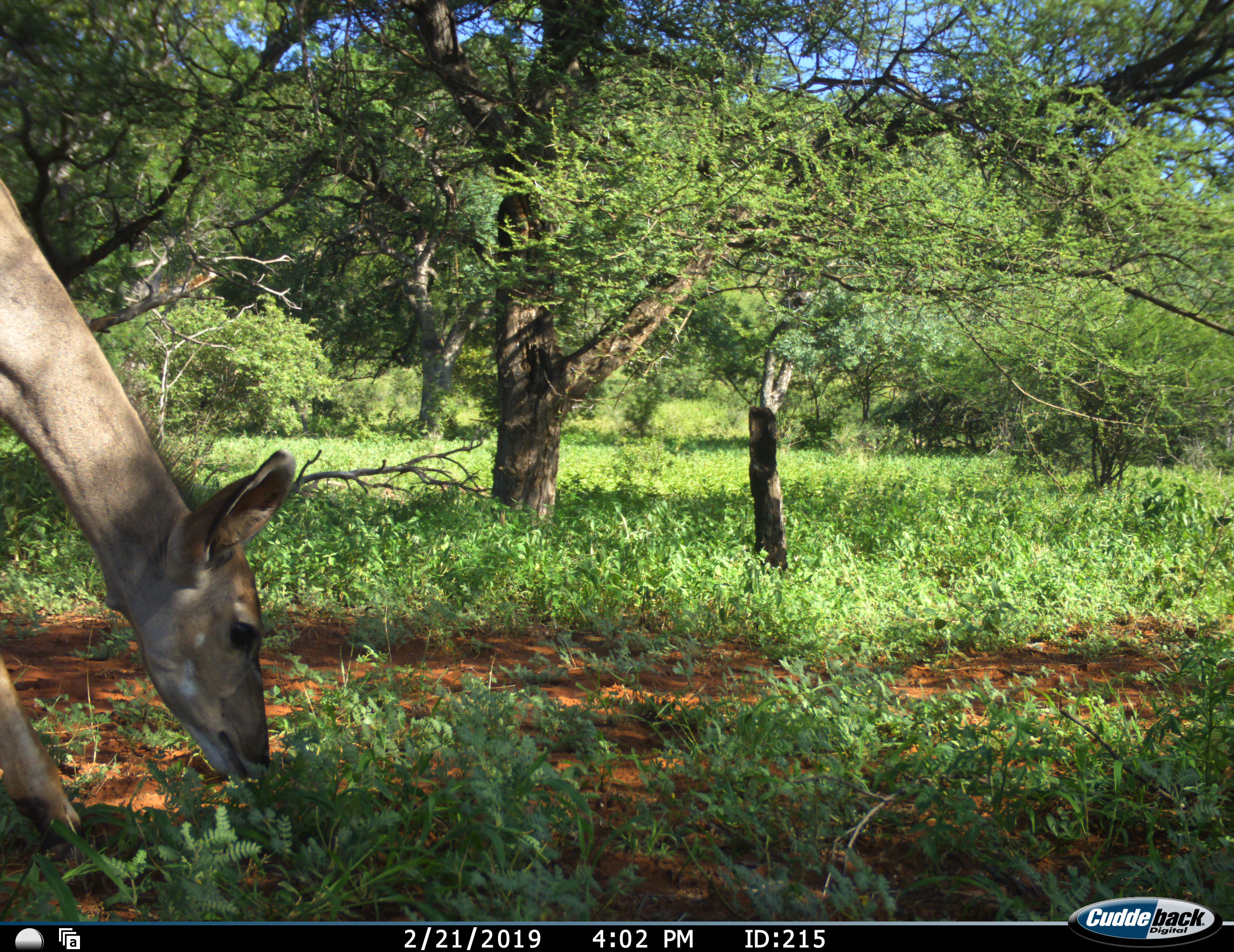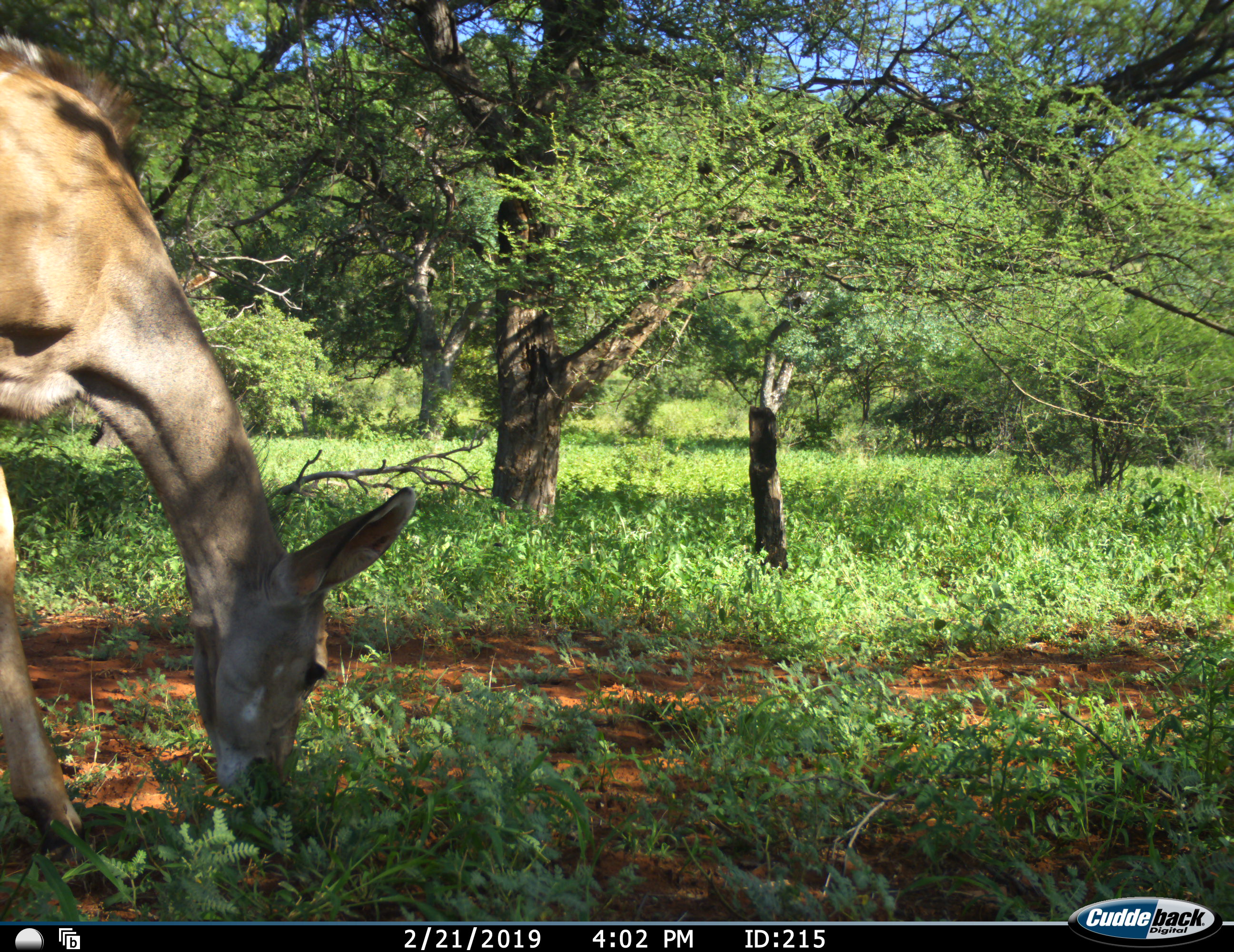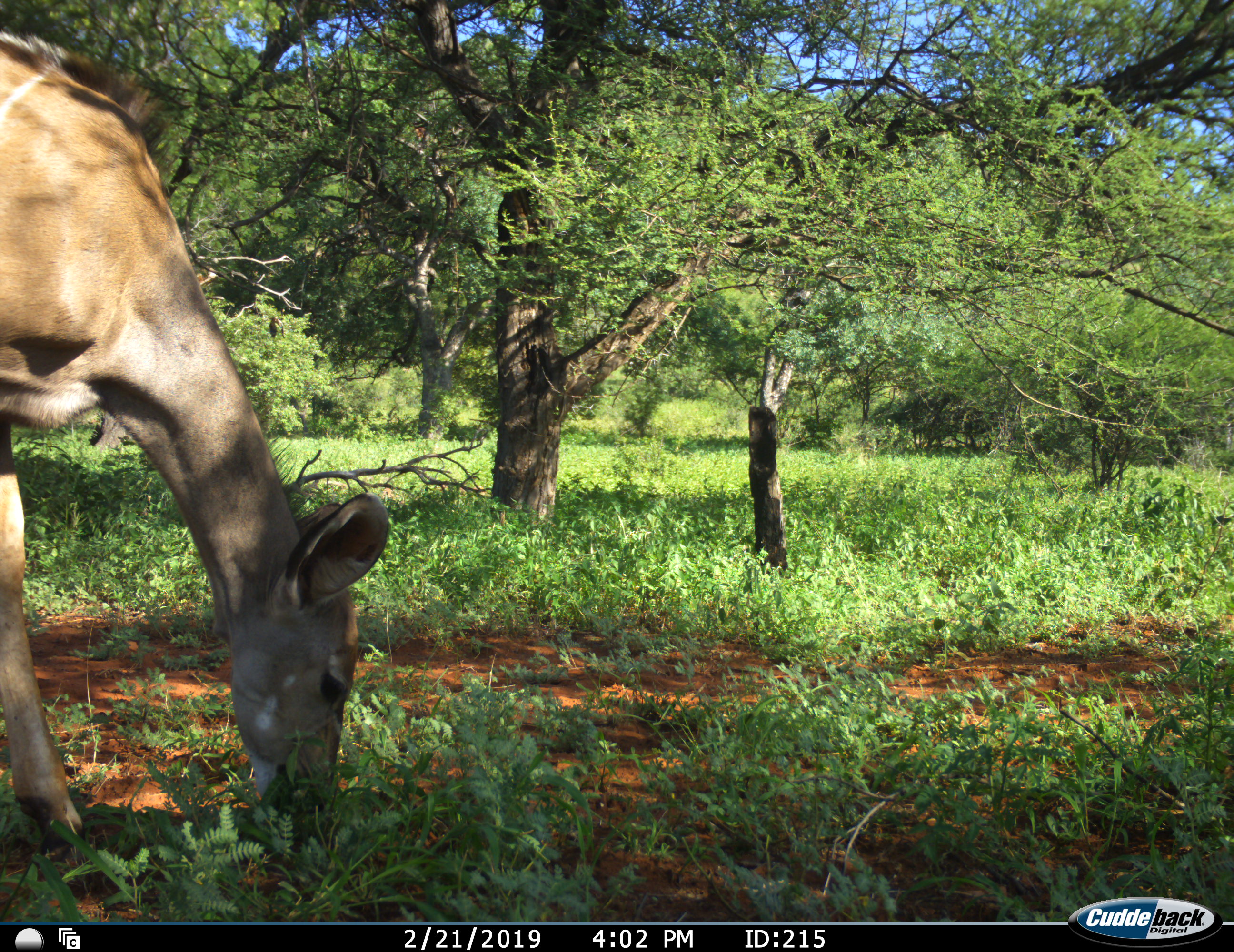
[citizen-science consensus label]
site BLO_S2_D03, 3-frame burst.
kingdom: Animalia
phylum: Chordata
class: Mammalia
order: Artiodactyla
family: Bovidae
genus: Tragelaphus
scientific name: Tragelaphus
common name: kudu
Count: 1.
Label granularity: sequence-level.